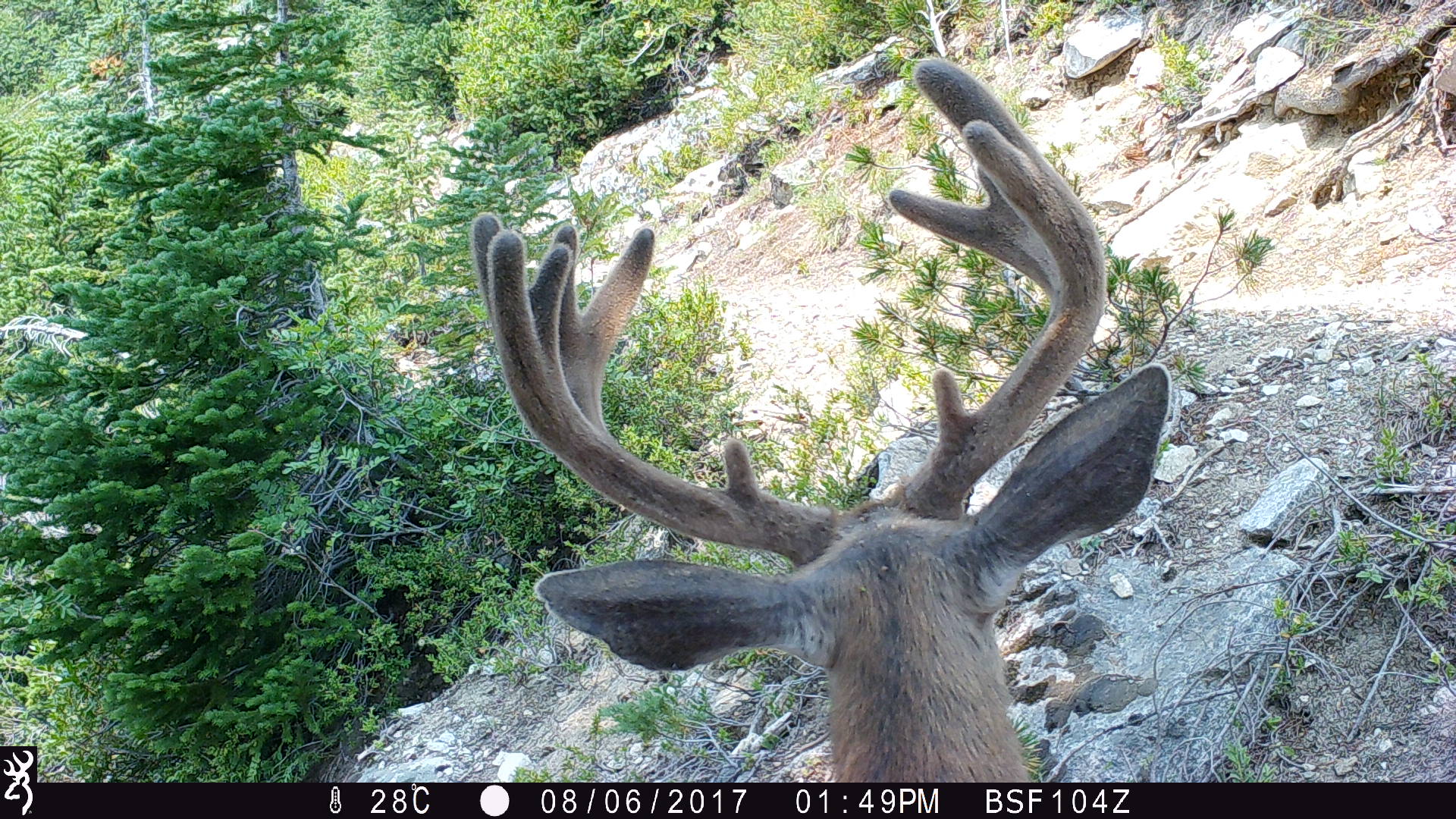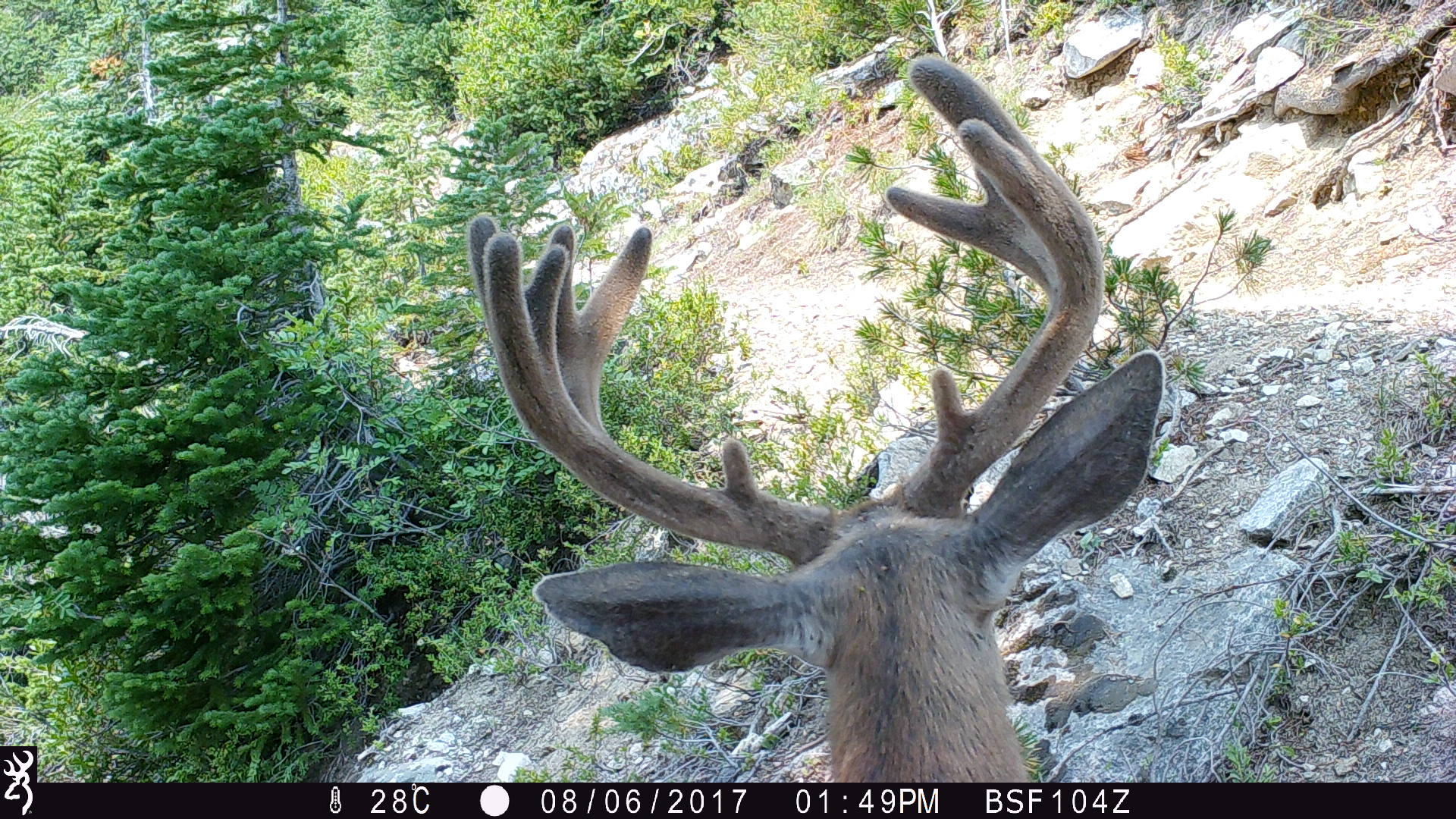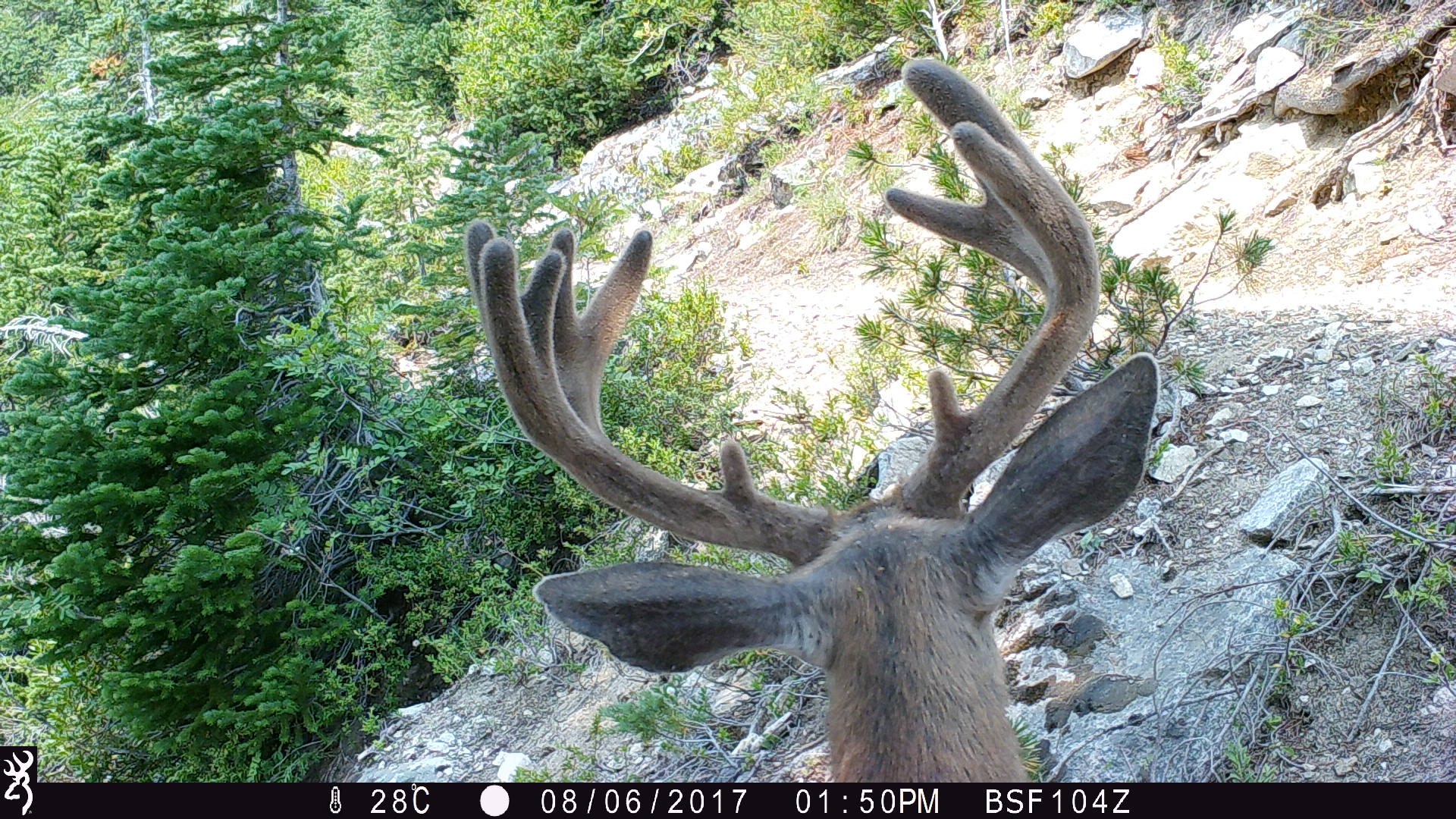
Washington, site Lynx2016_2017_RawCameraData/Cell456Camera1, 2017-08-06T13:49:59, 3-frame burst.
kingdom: Animalia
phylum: Chordata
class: Mammalia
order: Artiodactyla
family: Cervidae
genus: Odocoileus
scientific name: Odocoileus hemionus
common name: mule deer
Odocoileus hemionus (mule deer). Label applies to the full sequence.